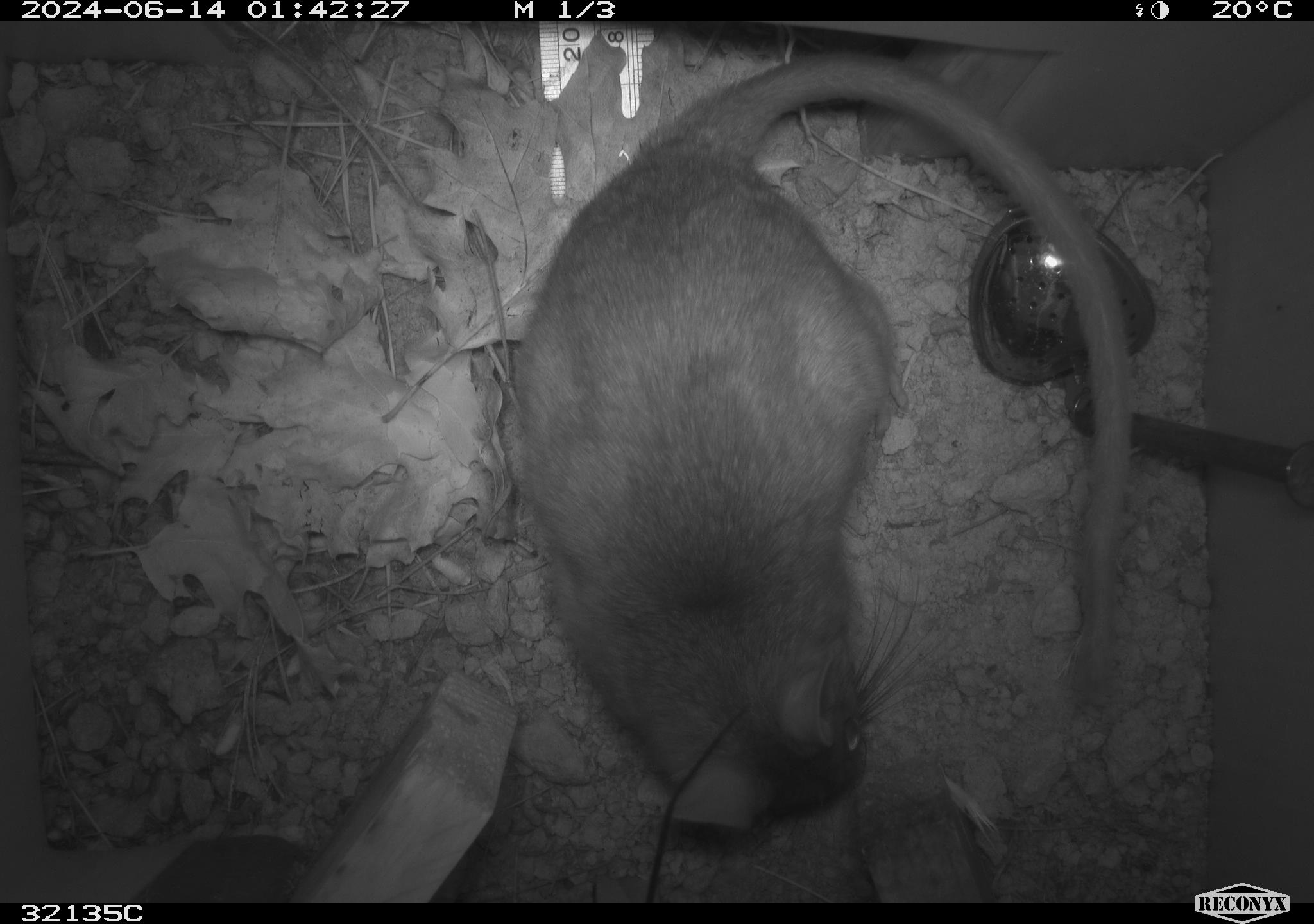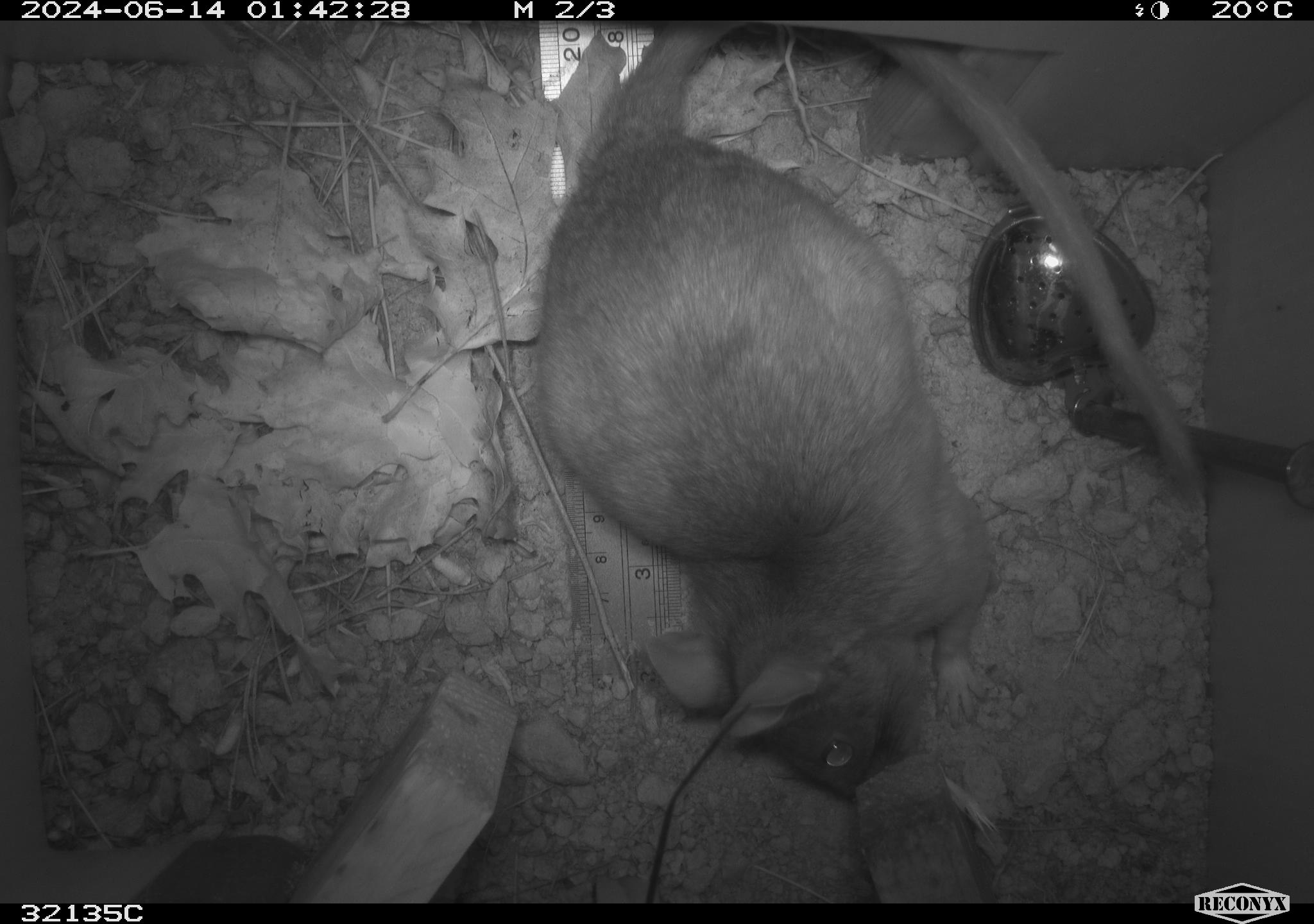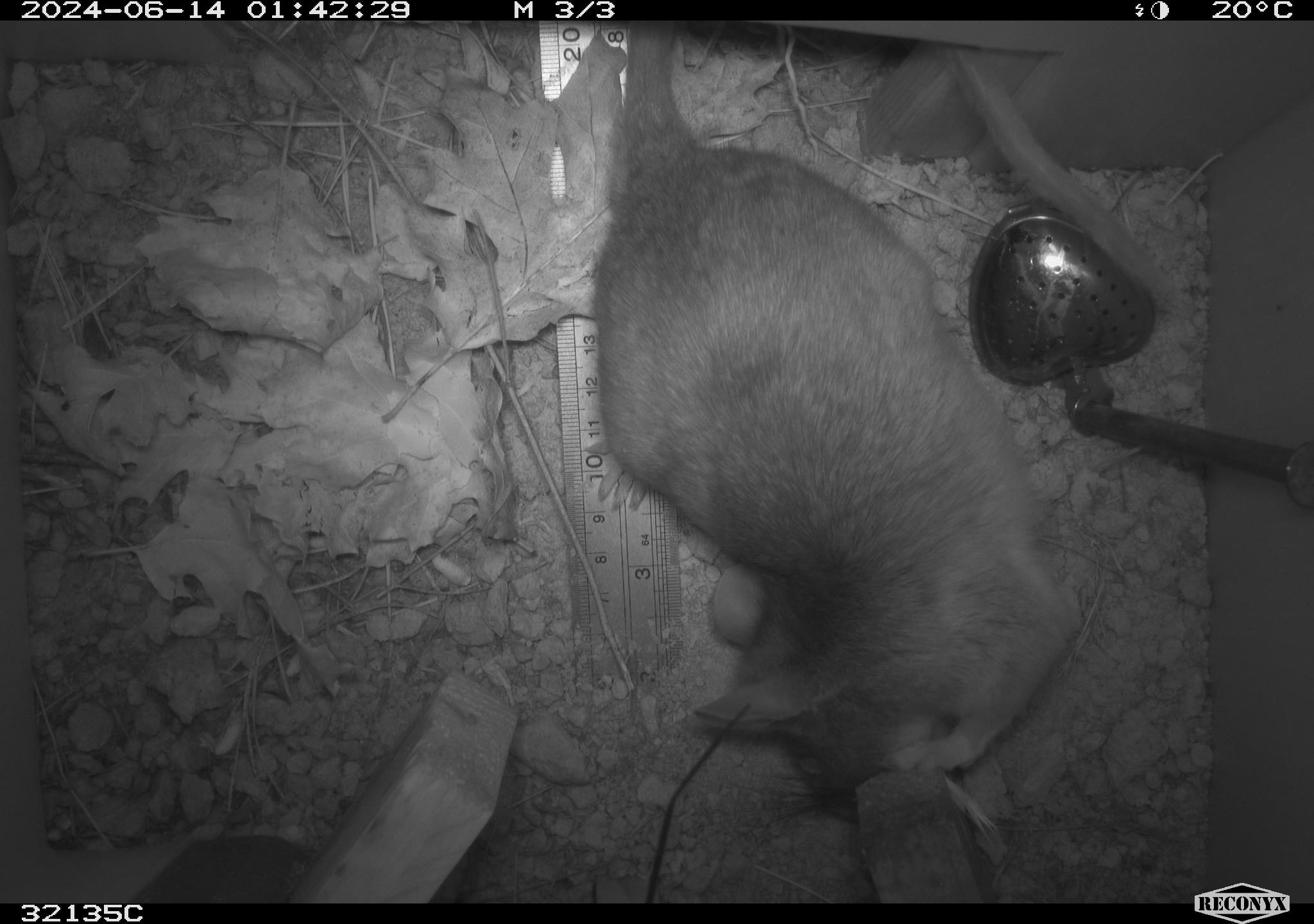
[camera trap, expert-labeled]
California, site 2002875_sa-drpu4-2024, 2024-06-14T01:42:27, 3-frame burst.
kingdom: Animalia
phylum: Chordata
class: Mammalia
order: Rodentia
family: Cricetidae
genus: Neotoma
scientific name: Neotoma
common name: pack rat or woodrat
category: neotoma species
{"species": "neotoma species (pack rat or woodrat) (Neotoma)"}